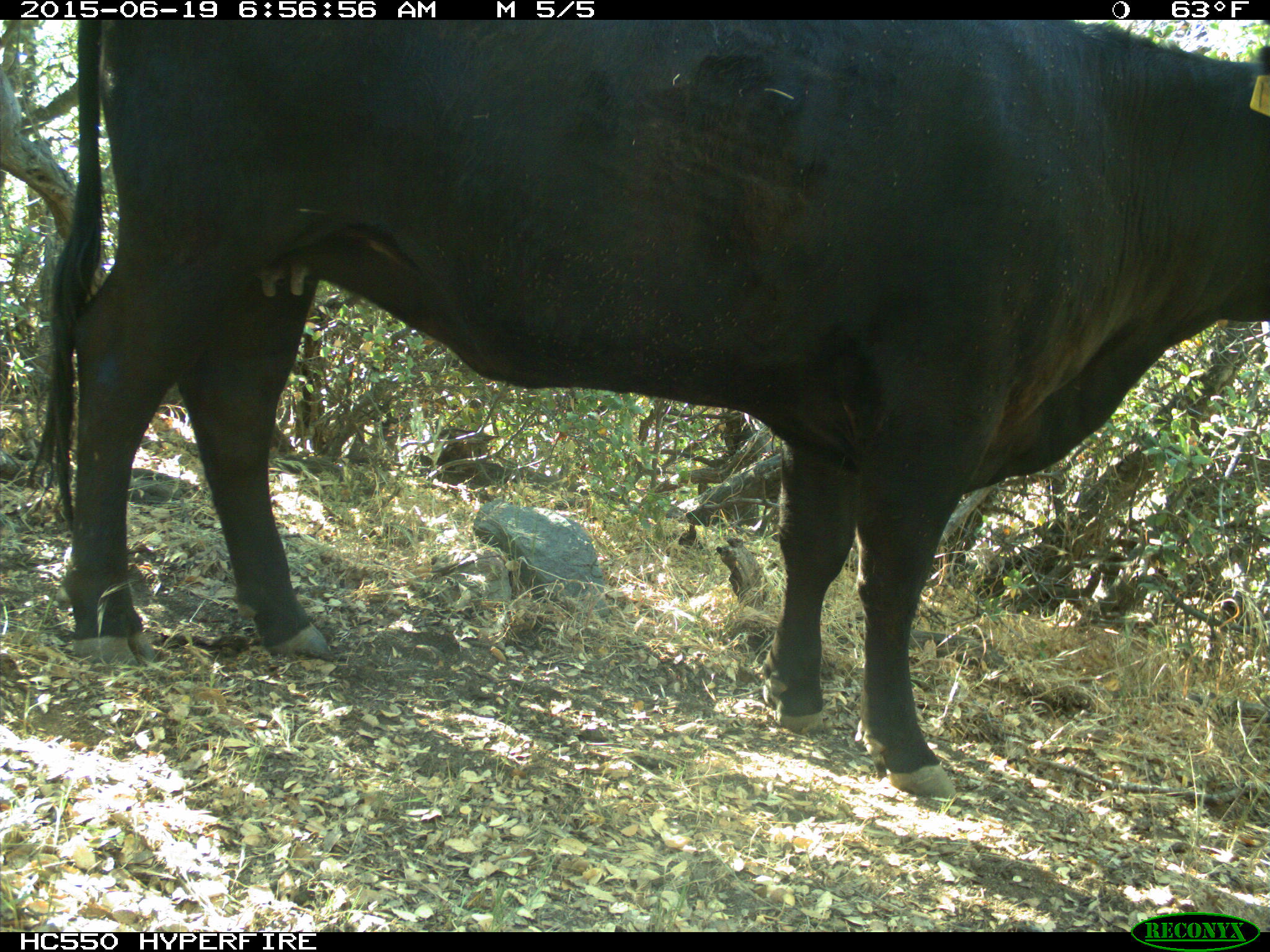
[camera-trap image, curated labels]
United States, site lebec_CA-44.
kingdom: Animalia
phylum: Chordata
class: Mammalia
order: Artiodactyla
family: Bovidae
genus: Bos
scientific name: Bos taurus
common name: domestic cow